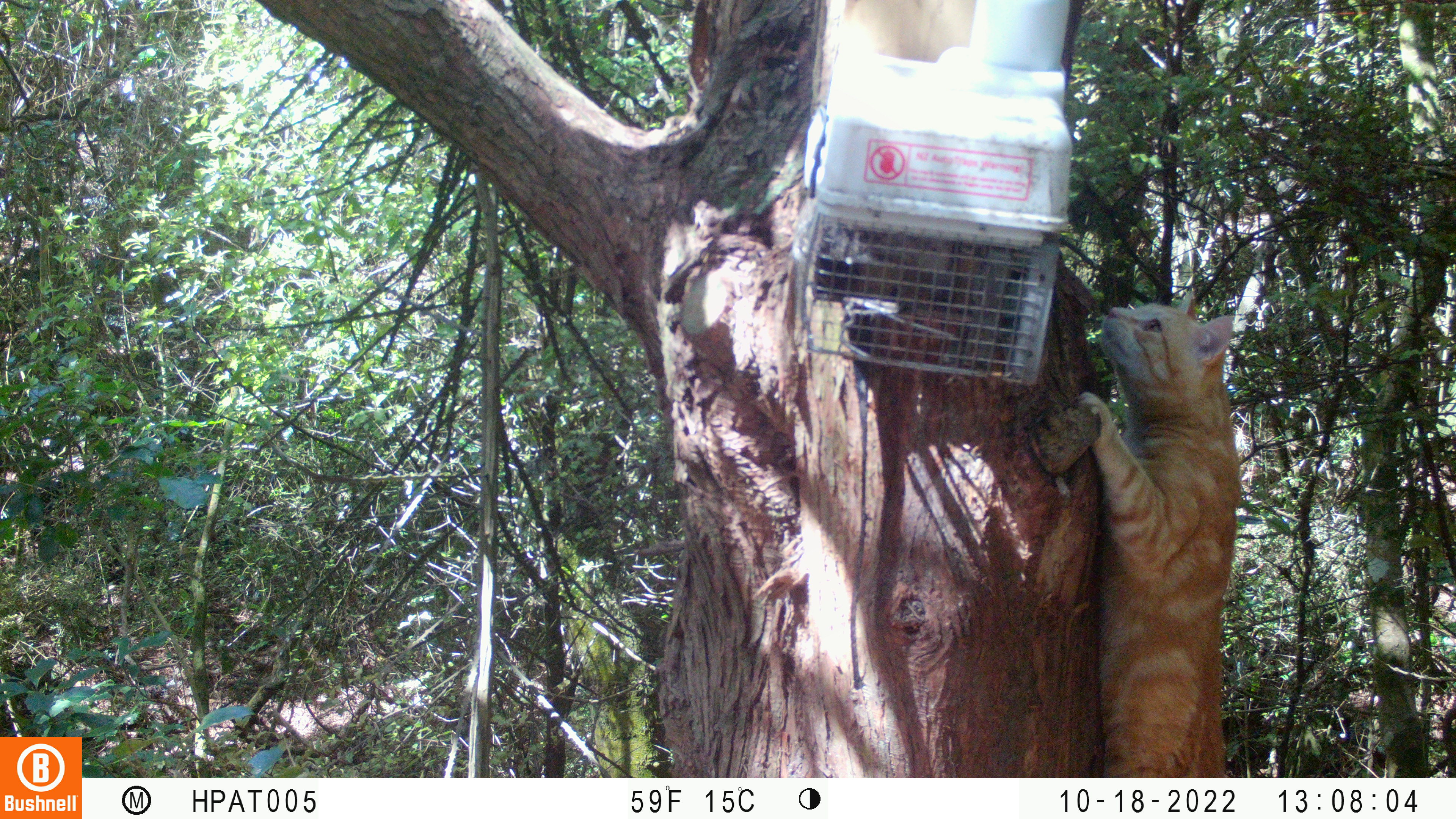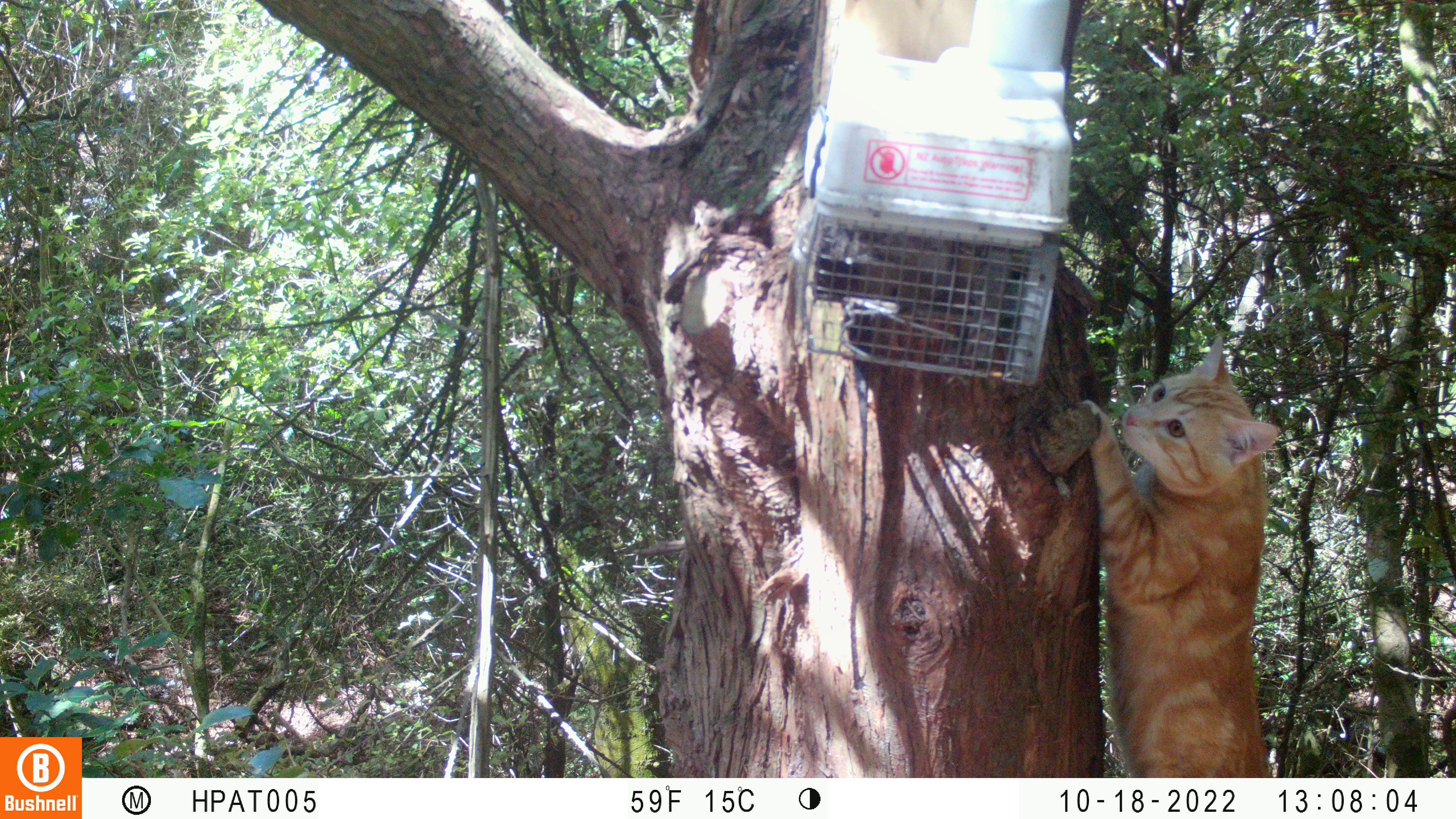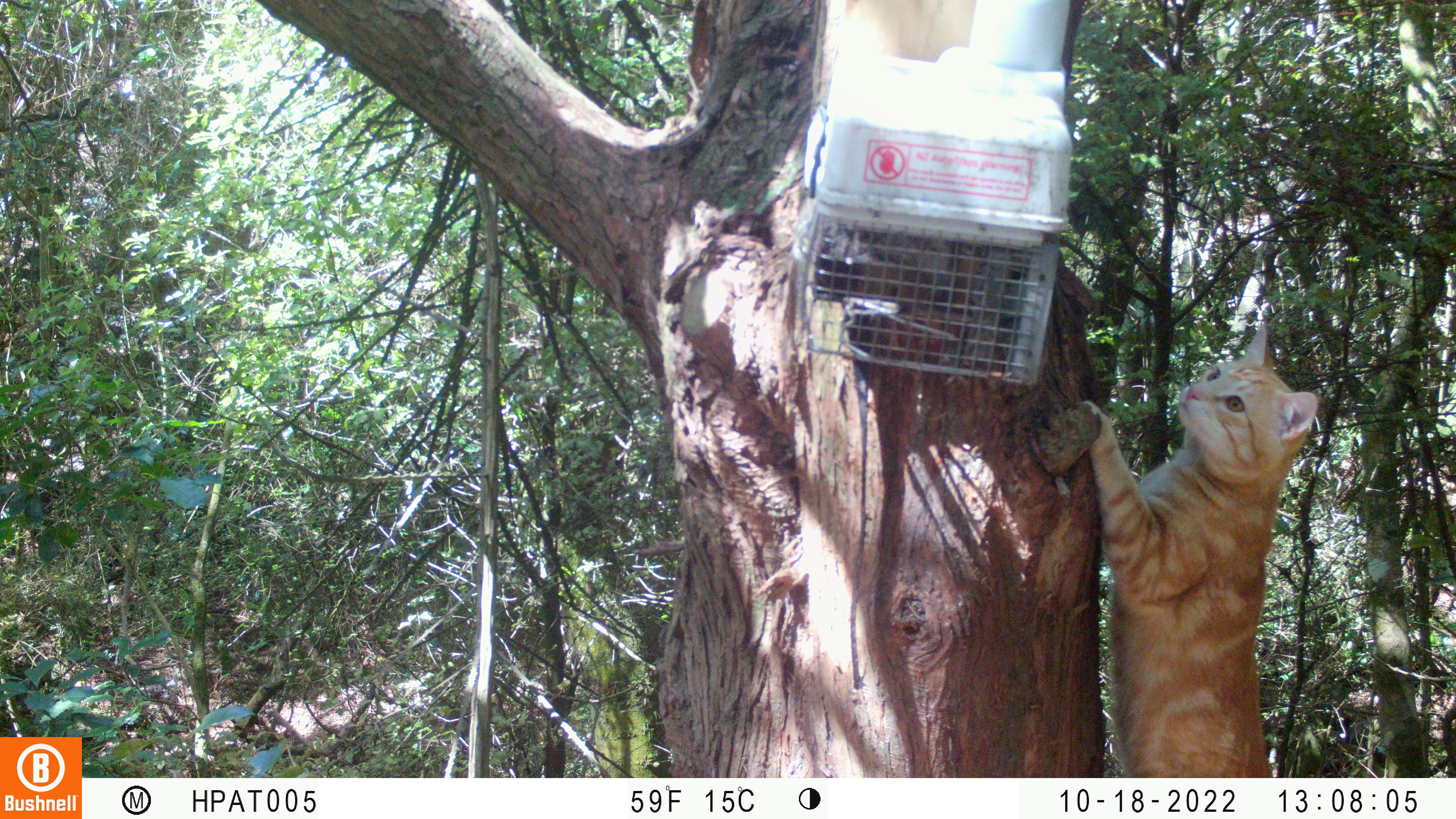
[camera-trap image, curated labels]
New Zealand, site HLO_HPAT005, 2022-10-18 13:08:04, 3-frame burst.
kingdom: Animalia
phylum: Chordata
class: Mammalia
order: Carnivora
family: Felidae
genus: Felis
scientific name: Felis catus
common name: domestic cat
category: cat